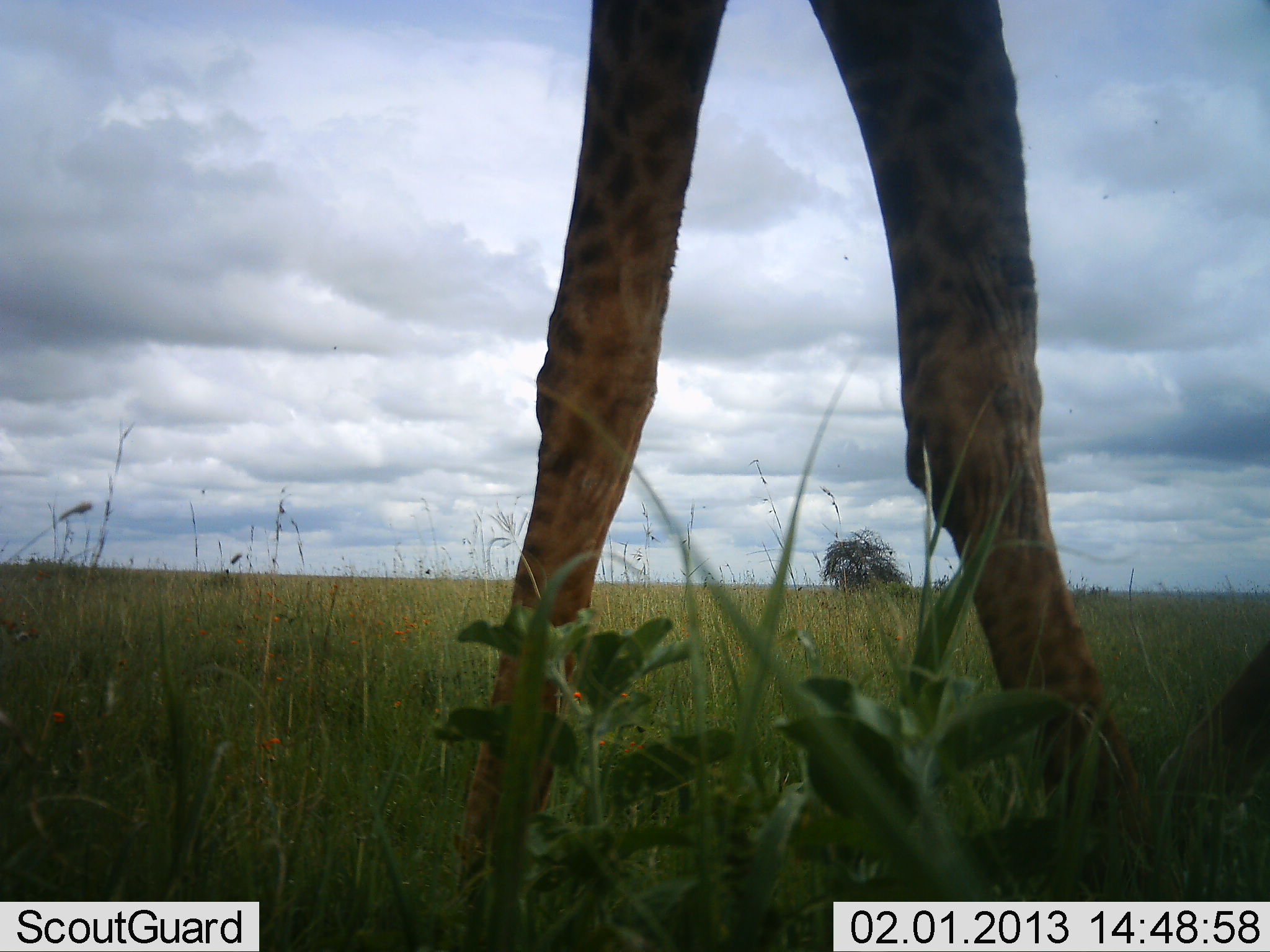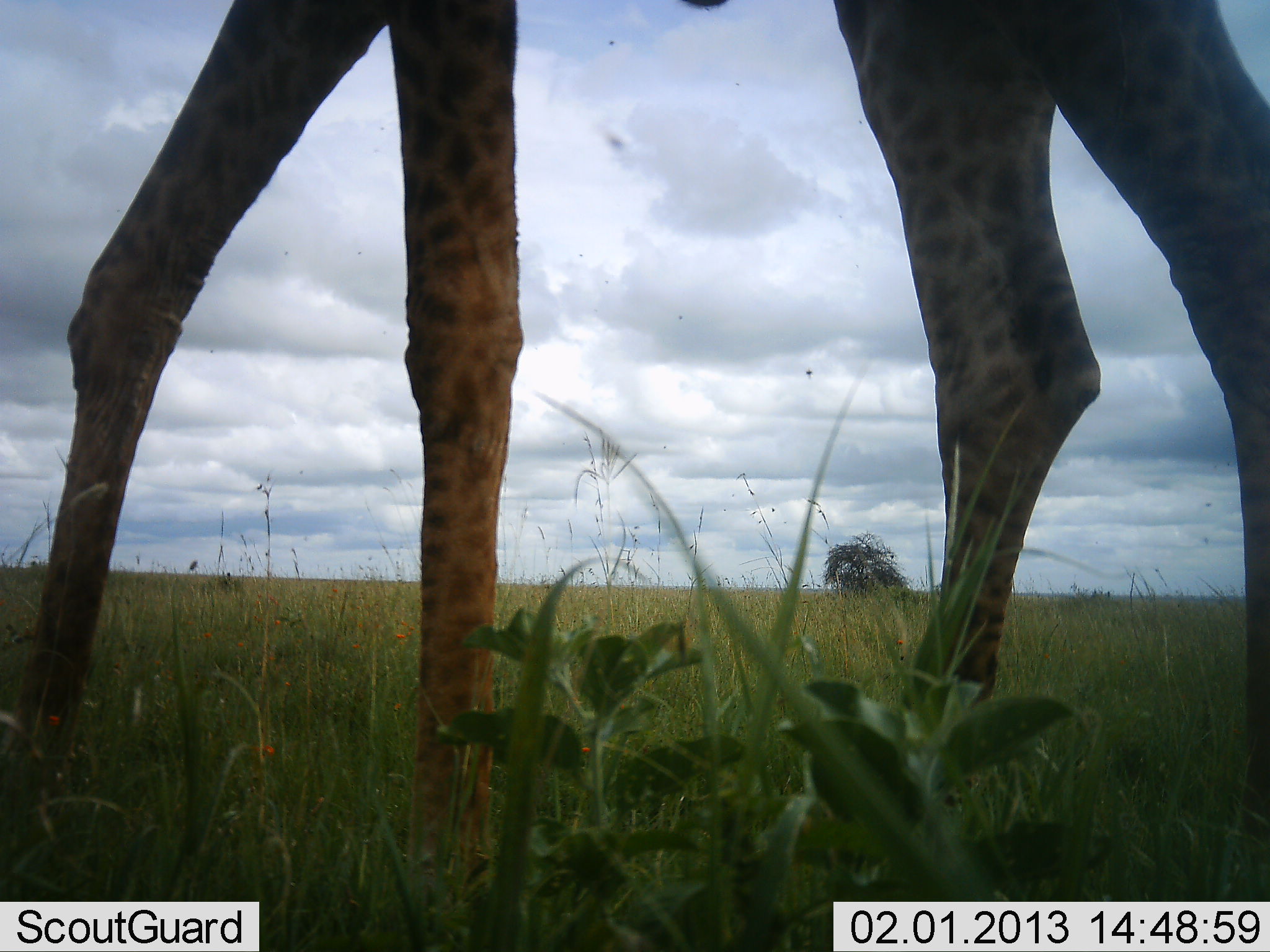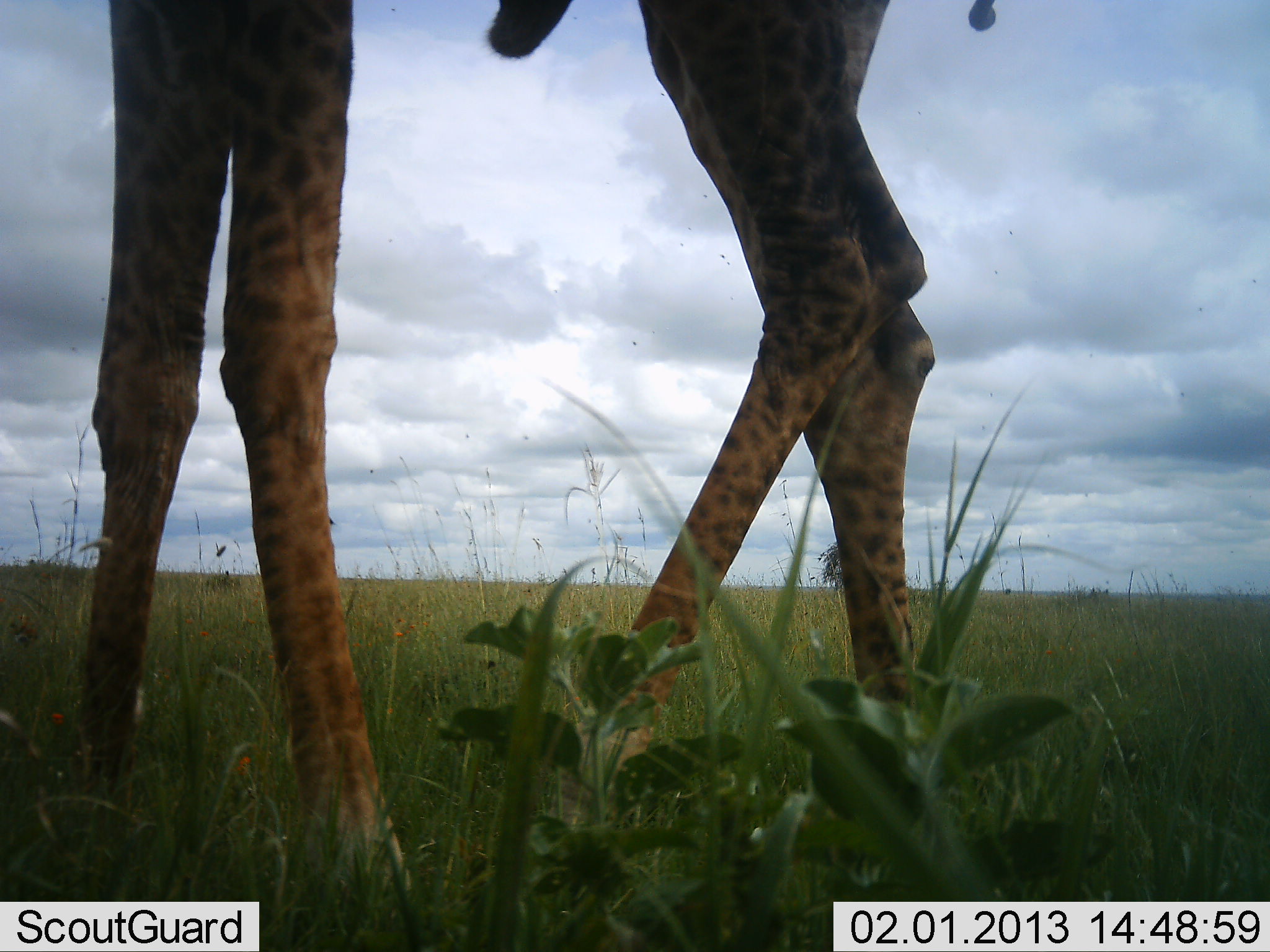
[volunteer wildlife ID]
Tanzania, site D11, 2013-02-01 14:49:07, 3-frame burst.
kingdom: Animalia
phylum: Chordata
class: Mammalia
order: Artiodactyla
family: Giraffidae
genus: Giraffa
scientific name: Giraffa camelopardalis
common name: giraffe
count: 1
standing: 19%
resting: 0%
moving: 85%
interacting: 0%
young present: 0%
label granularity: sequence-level